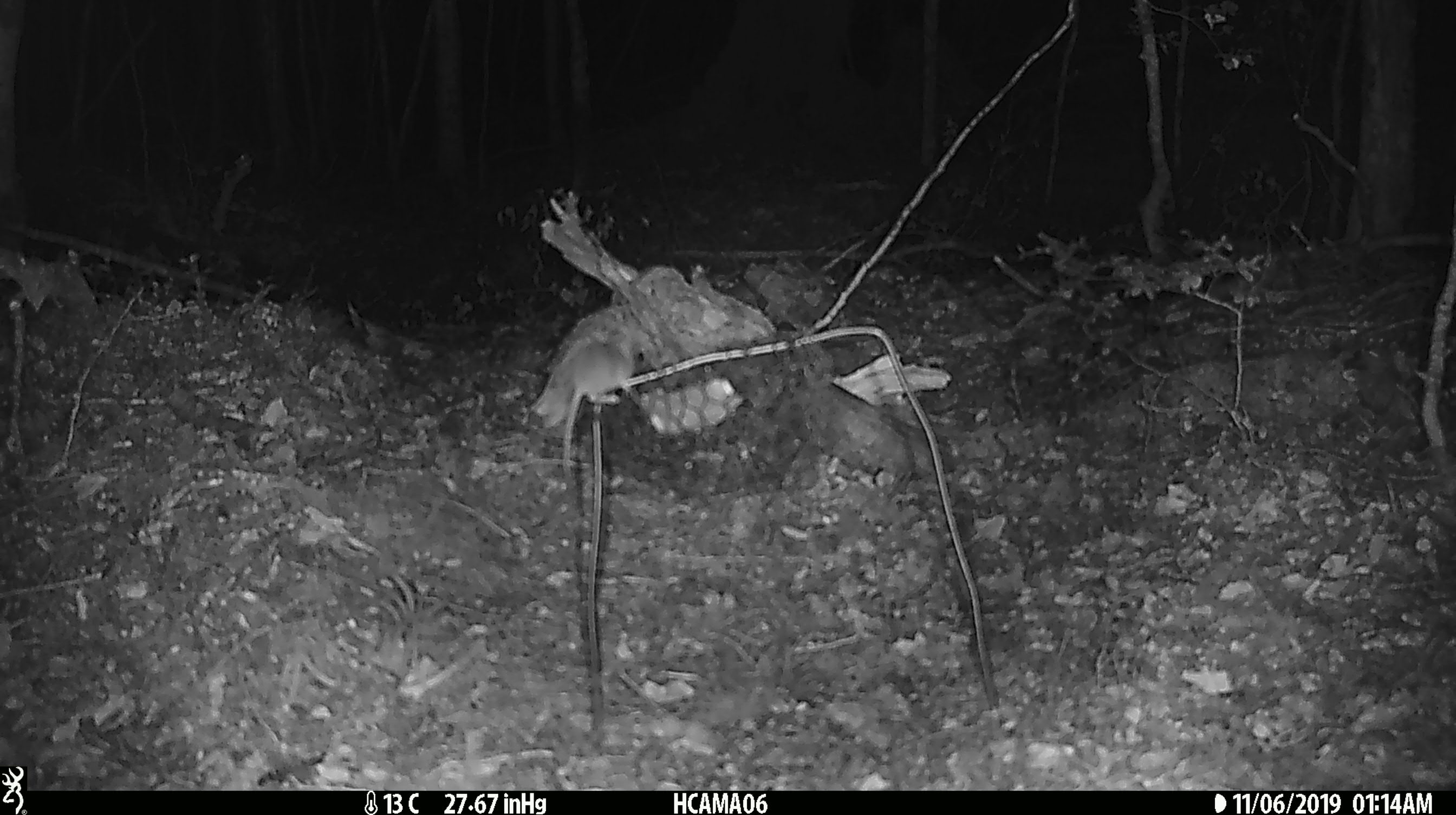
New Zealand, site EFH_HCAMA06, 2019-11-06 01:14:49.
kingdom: Animalia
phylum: Chordata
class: Mammalia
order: Rodentia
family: Muridae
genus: Mus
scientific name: Mus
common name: mouse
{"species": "mouse (Mus)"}